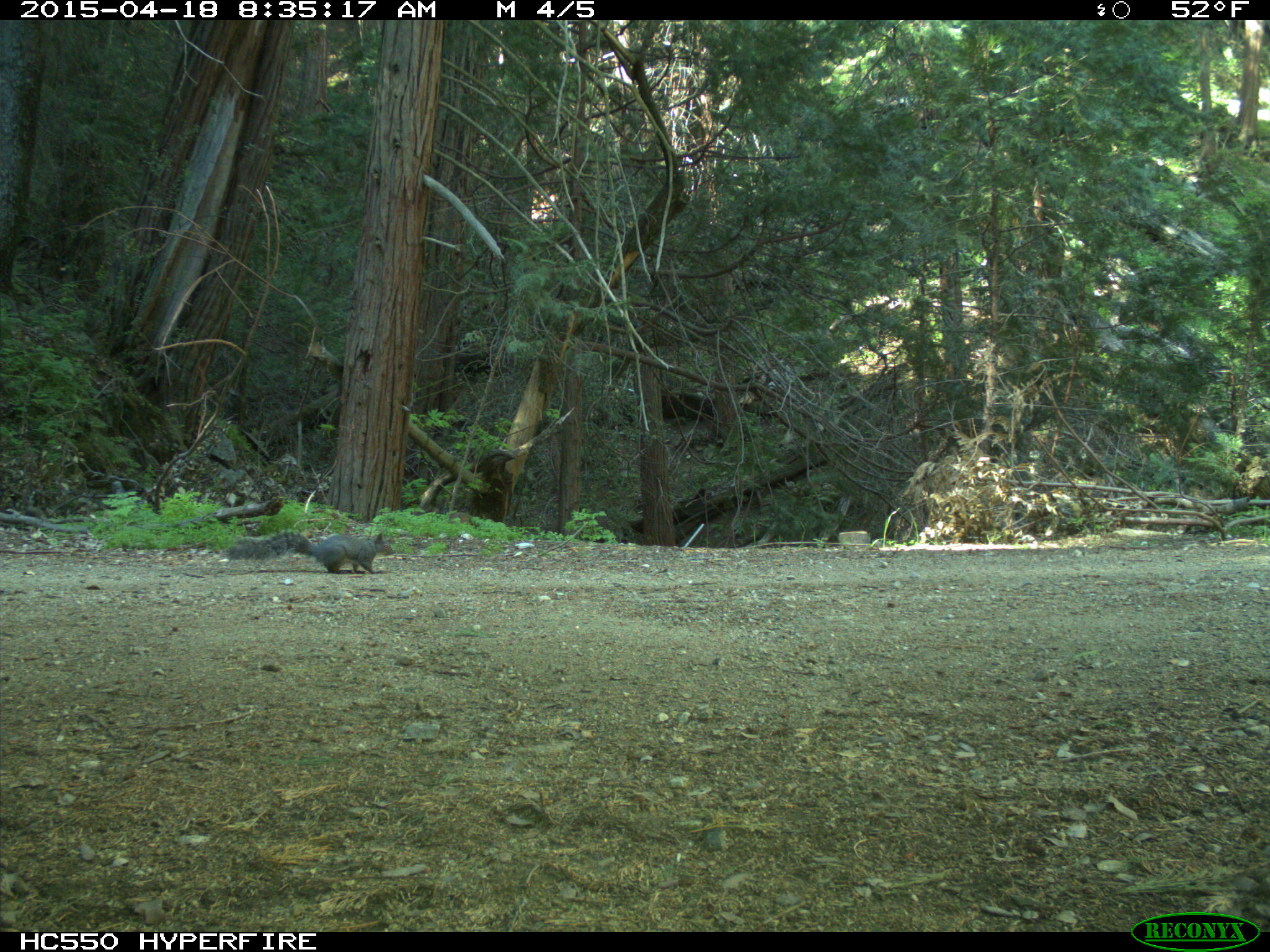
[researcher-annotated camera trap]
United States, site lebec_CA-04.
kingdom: Animalia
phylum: Chordata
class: Mammalia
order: Rodentia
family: Sciuridae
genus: Sciurus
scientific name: Sciurus carolinensis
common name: eastern gray squirrel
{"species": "Sciurus carolinensis (eastern gray squirrel)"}